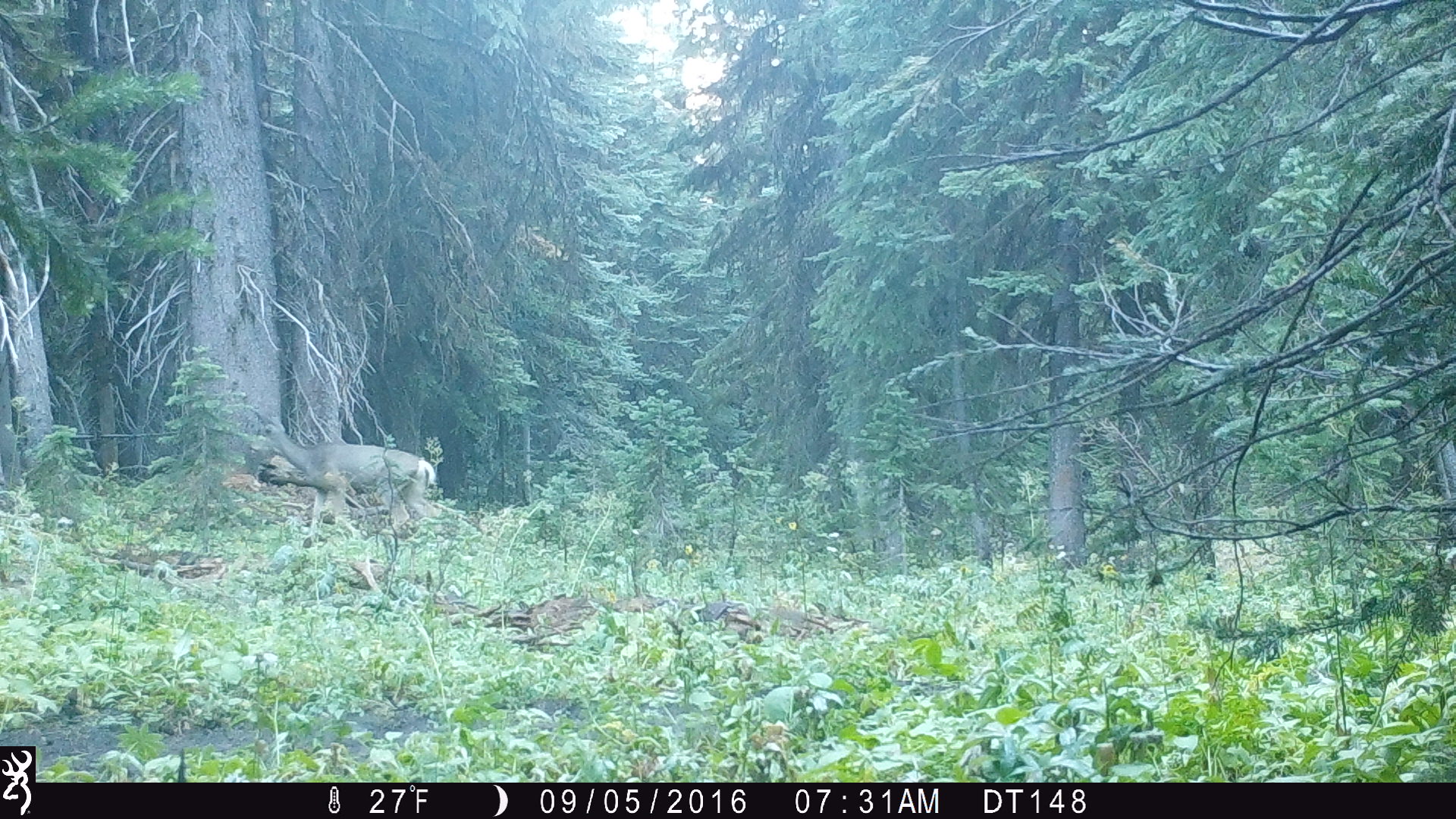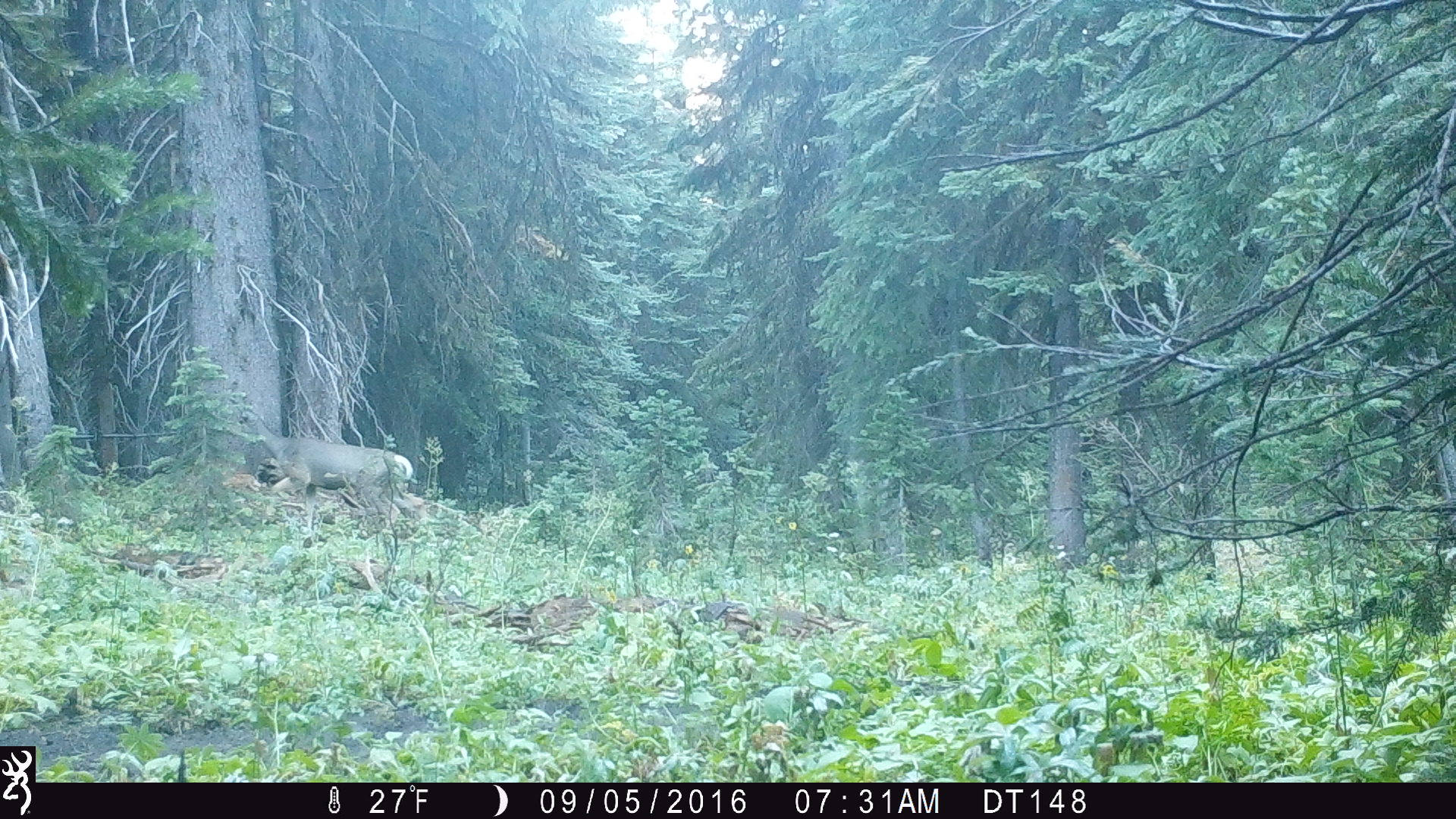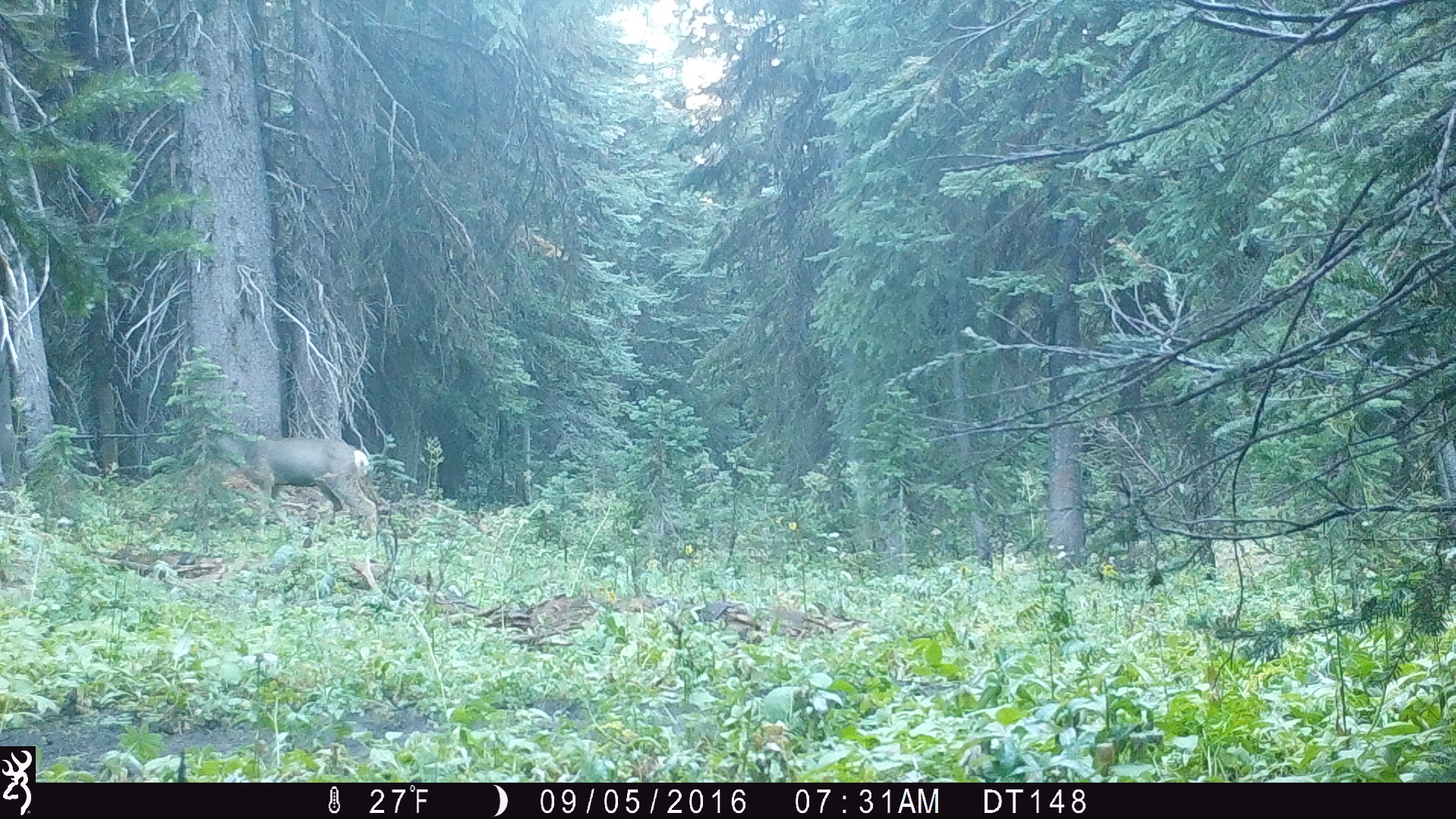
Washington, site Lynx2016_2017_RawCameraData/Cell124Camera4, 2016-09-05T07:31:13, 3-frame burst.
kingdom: Animalia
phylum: Chordata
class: Mammalia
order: Artiodactyla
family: Cervidae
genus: Odocoileus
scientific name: Odocoileus hemionus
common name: mule deer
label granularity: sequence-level